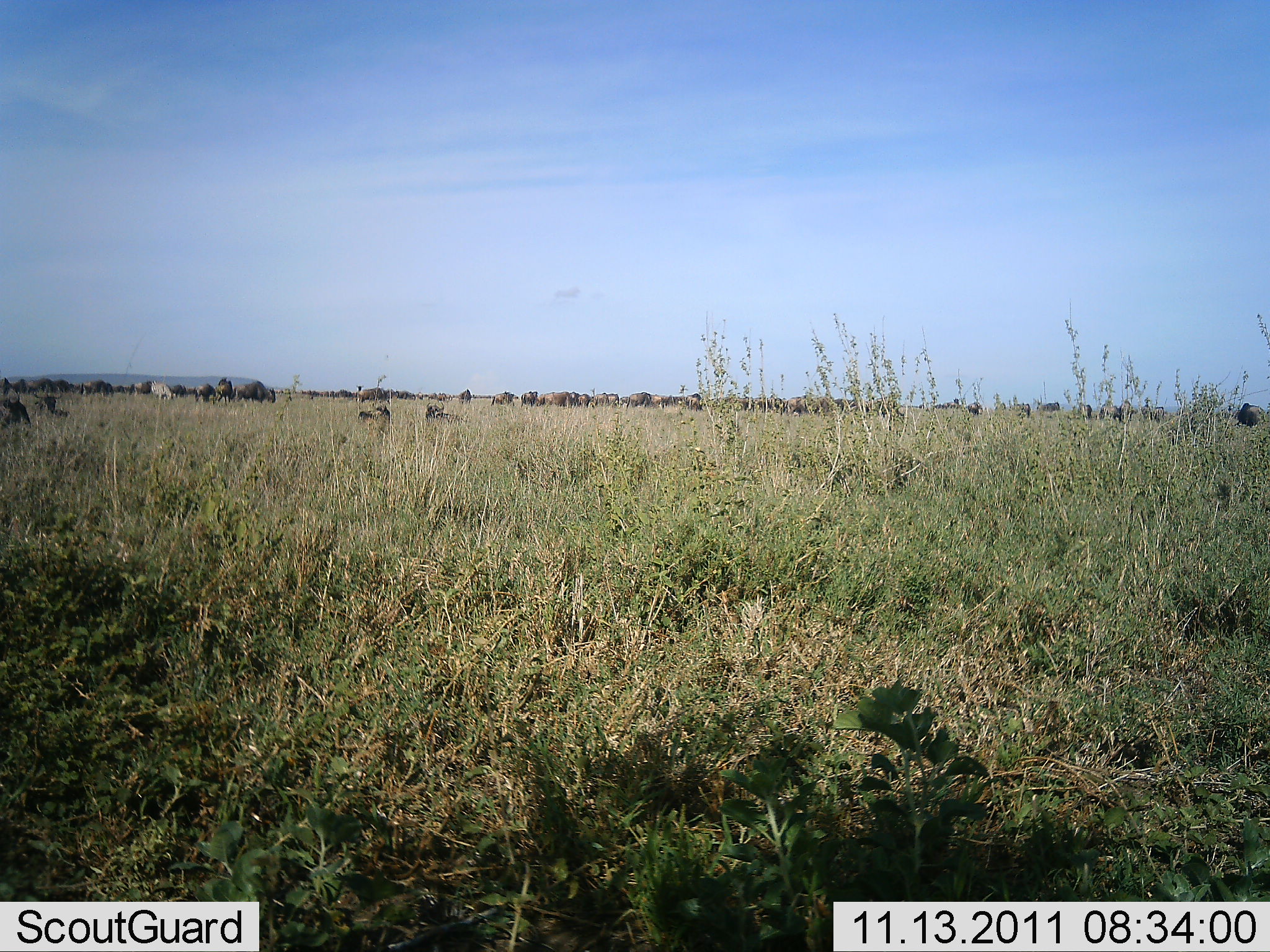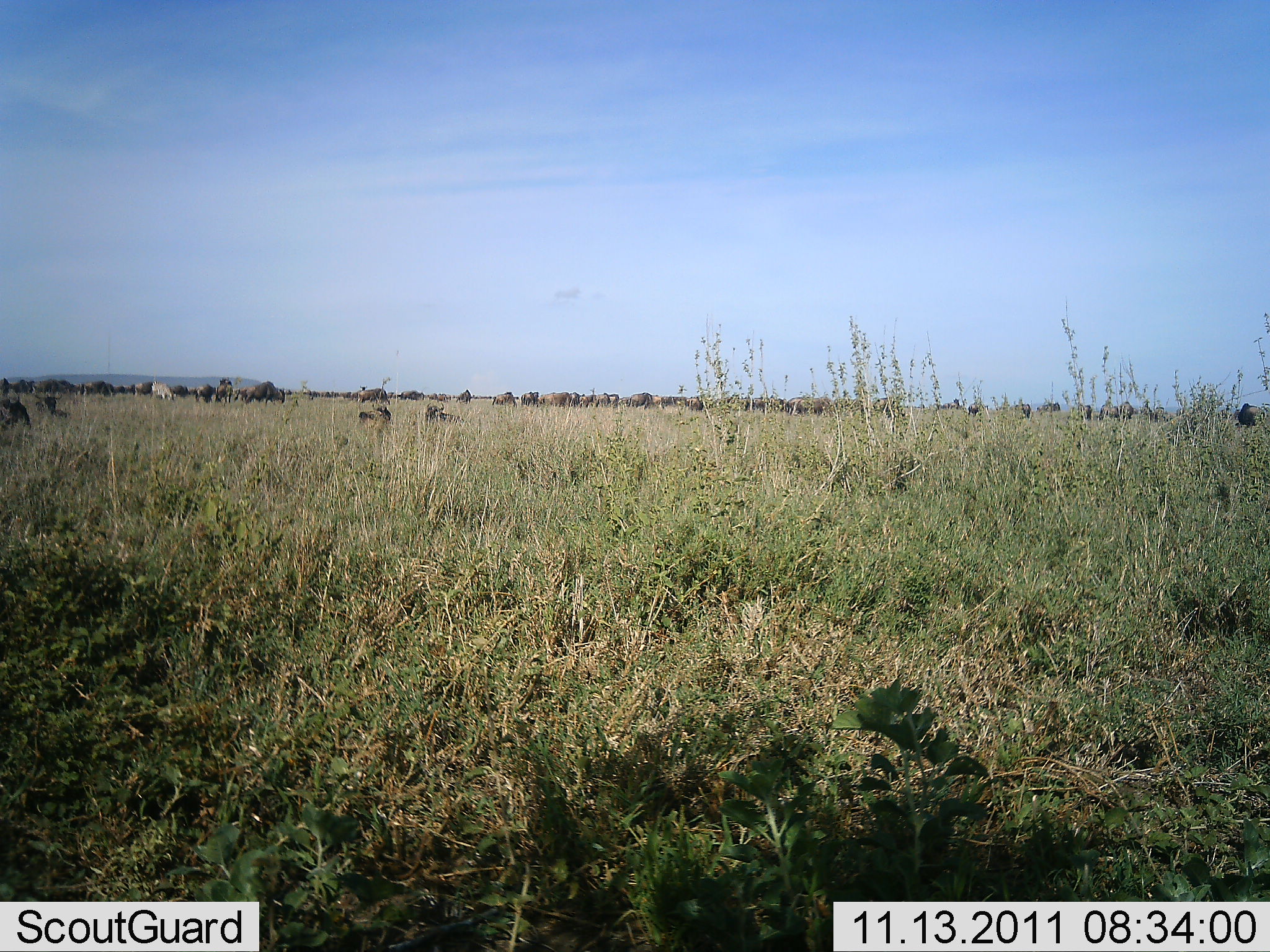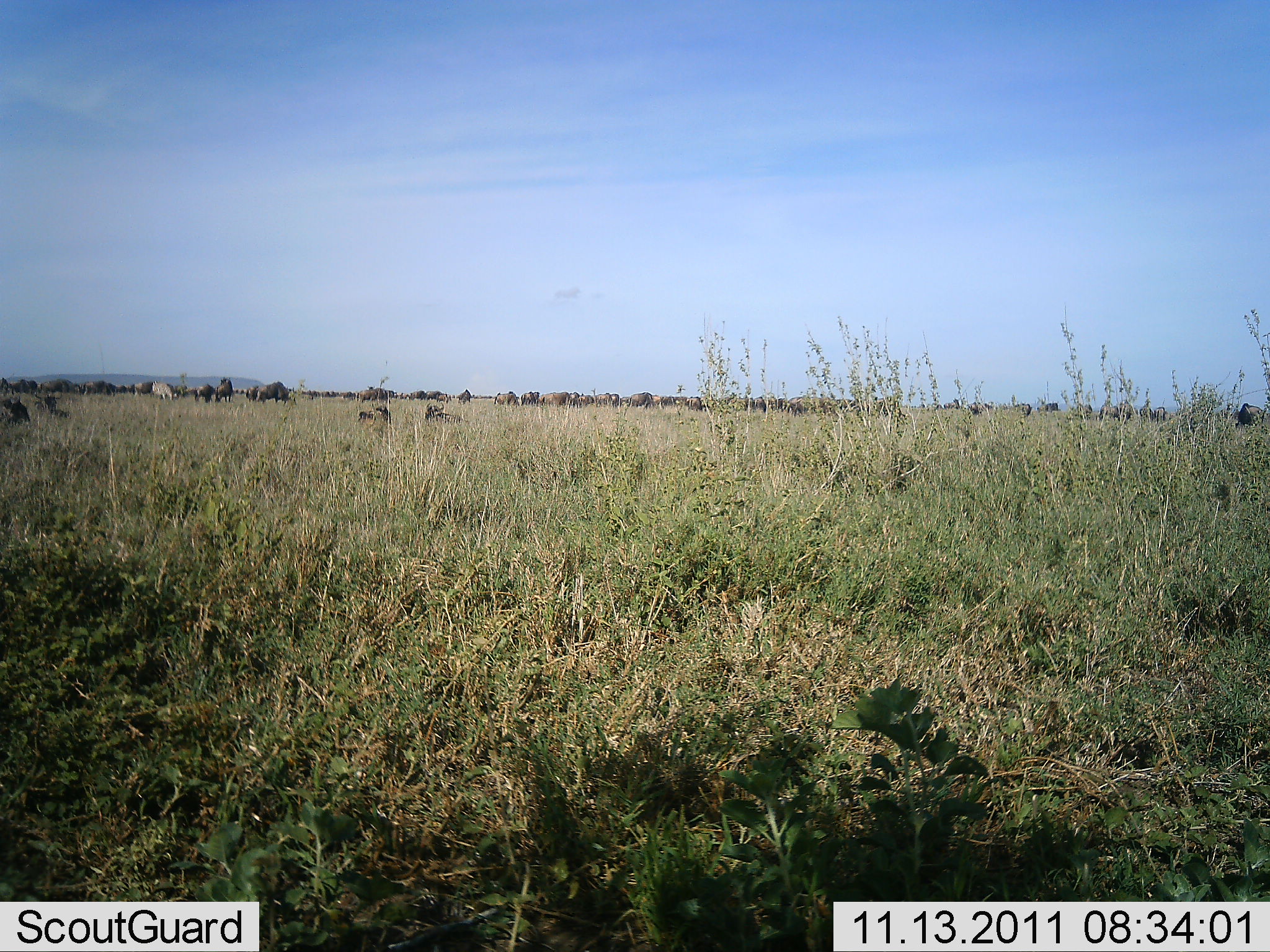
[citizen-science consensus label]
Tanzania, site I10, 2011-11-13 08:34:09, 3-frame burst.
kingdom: Animalia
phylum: Chordata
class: Mammalia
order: Artiodactyla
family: Bovidae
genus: Connochaetes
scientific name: Connochaetes taurinus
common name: blue wildebeest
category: wildebeest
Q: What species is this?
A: Wildebeest (blue wildebeest) (Connochaetes taurinus).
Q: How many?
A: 51+.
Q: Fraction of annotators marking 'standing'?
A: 50%.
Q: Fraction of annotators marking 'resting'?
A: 17%.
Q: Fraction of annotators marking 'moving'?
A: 33%.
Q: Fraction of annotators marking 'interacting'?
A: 8%.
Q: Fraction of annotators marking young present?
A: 0%.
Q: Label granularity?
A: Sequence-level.